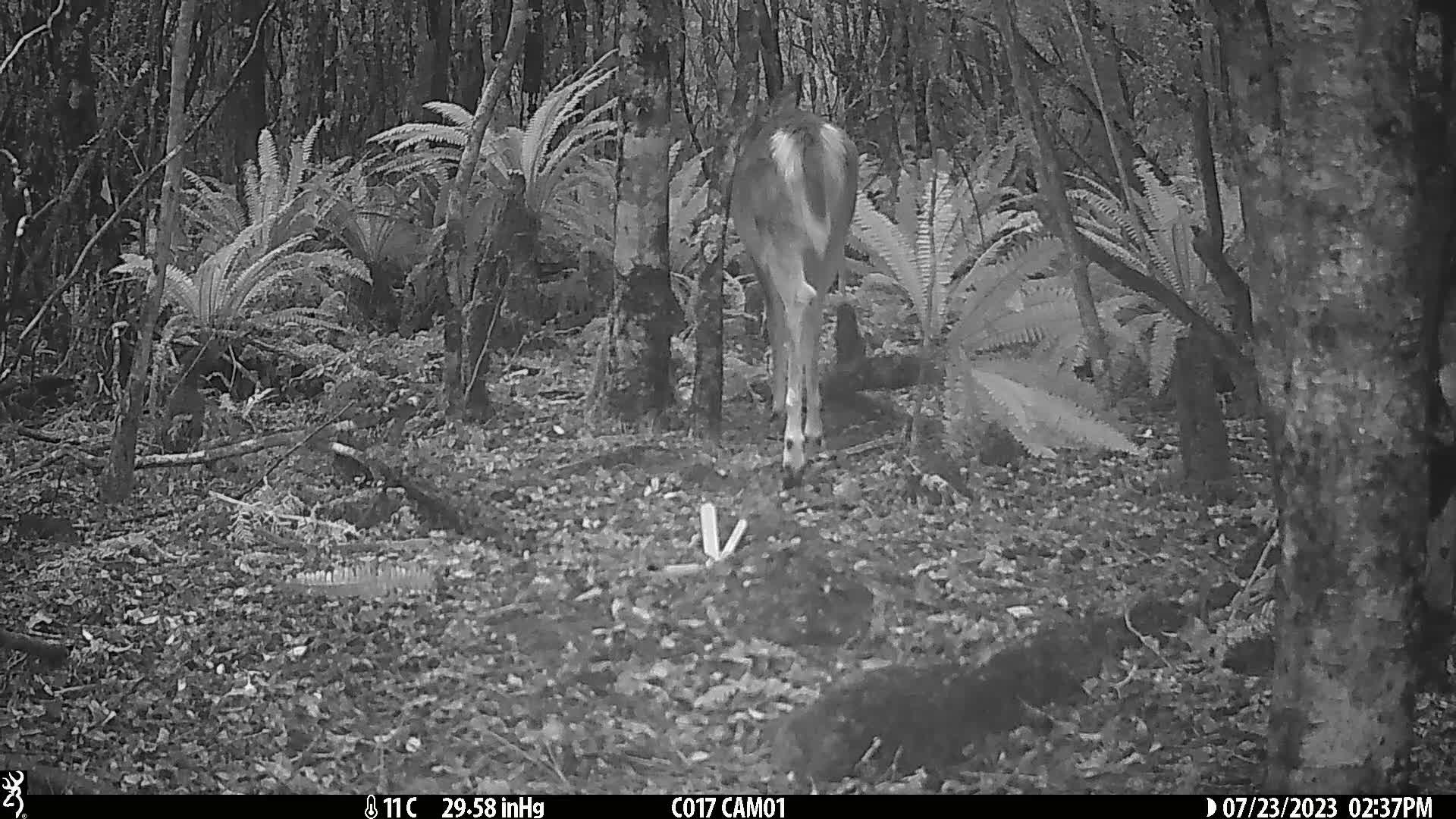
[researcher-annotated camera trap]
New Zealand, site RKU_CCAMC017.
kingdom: Animalia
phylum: Chordata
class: Mammalia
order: Artiodactyla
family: Cervidae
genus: Odocoileus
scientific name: Odocoileus virginianus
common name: white-tailed deer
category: white tailed deer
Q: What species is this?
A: White tailed deer (white-tailed deer) (Odocoileus virginianus).